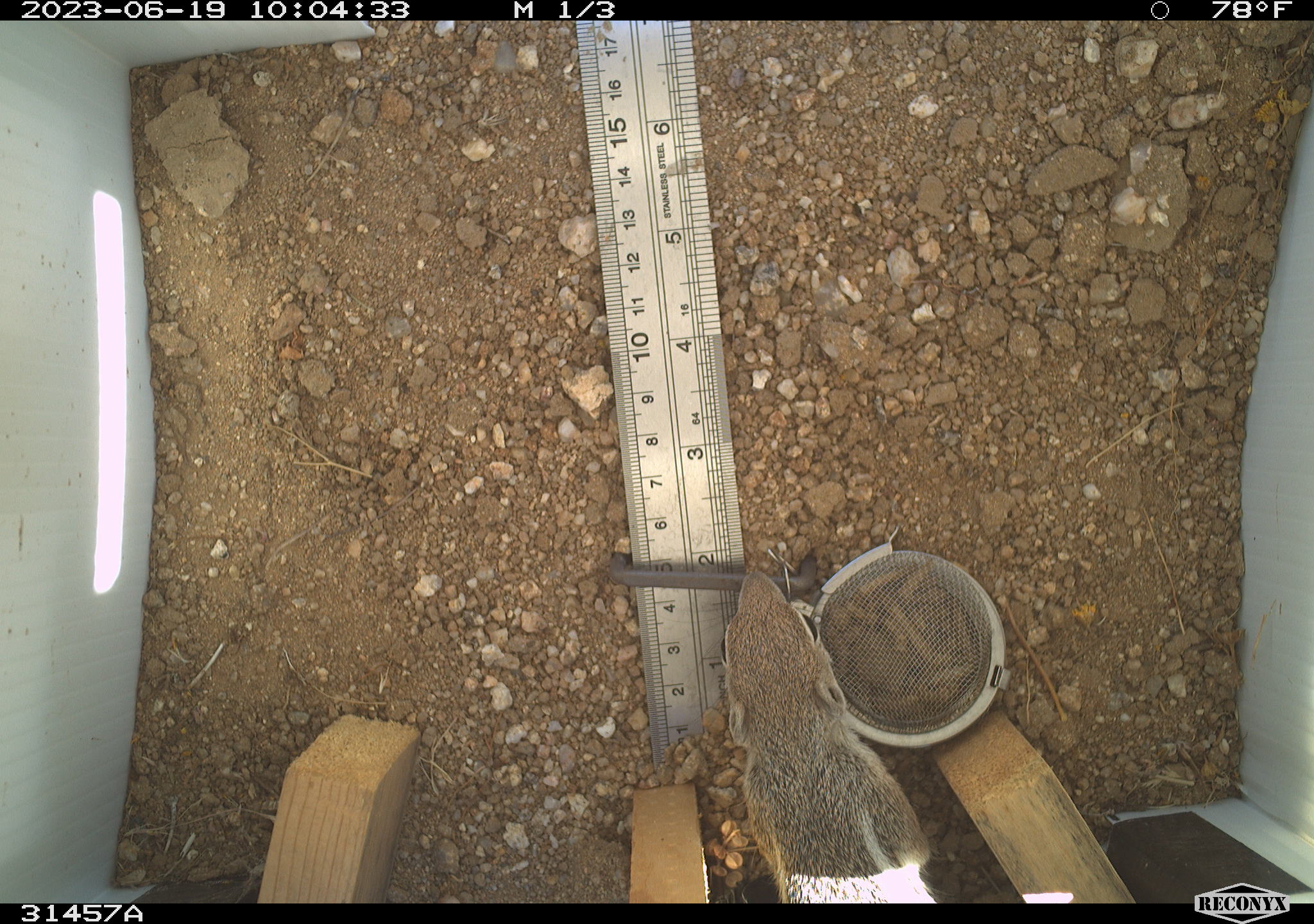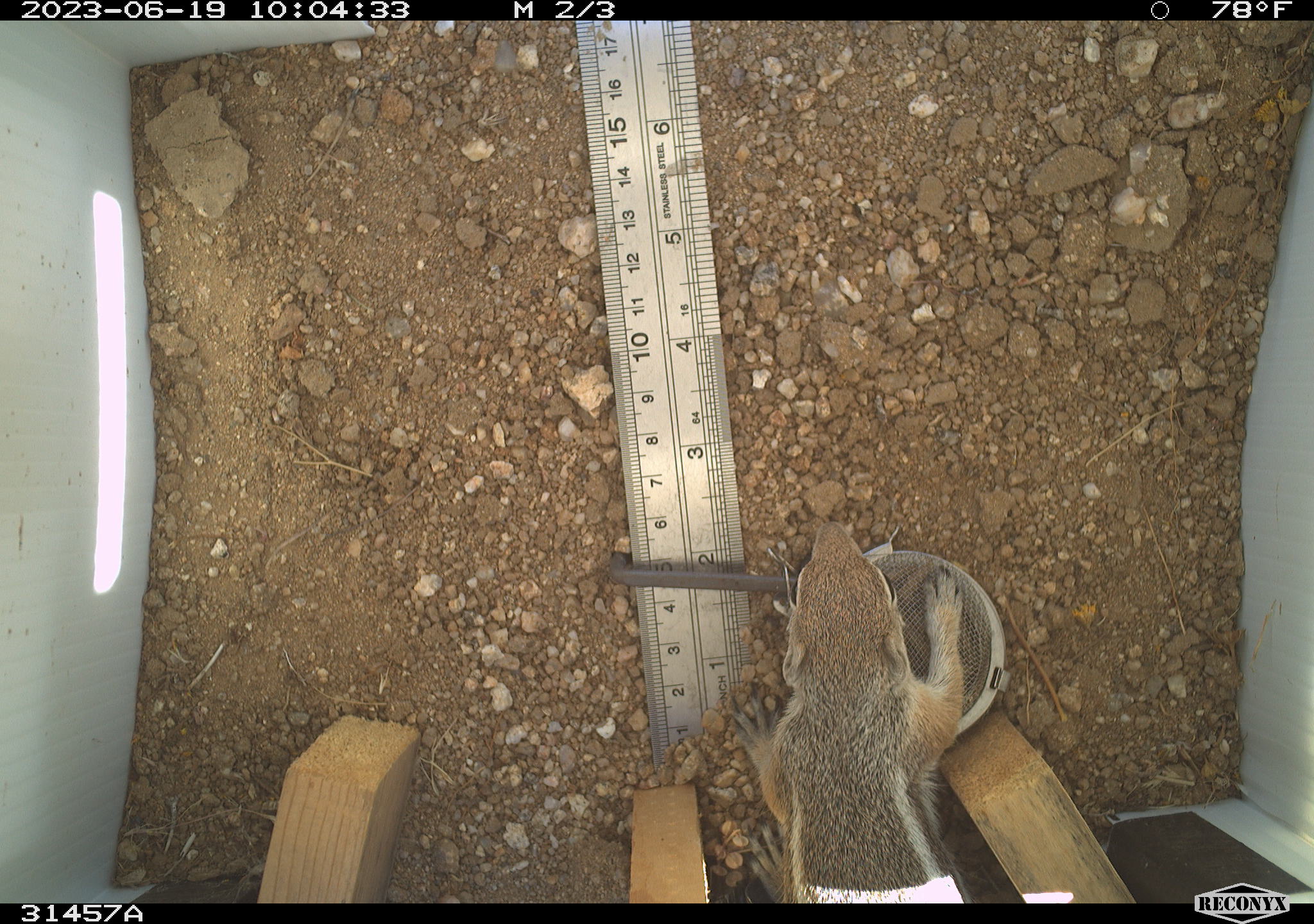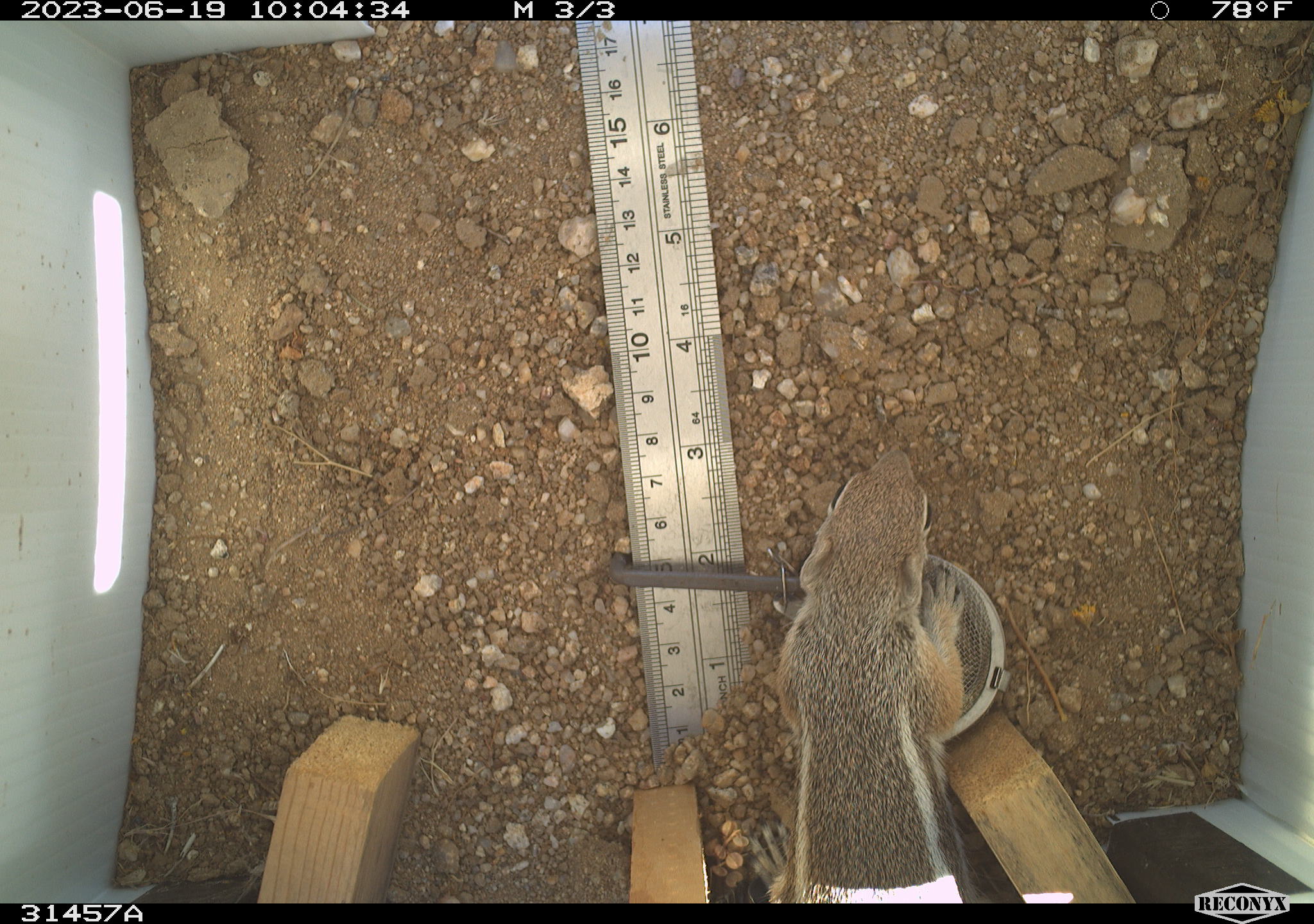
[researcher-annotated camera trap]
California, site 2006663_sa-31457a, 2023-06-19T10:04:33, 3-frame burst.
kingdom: Animalia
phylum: Chordata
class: Mammalia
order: Rodentia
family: Sciuridae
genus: Ammospermophilus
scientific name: Ammospermophilus leucurus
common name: white-tailed antelope squirrel